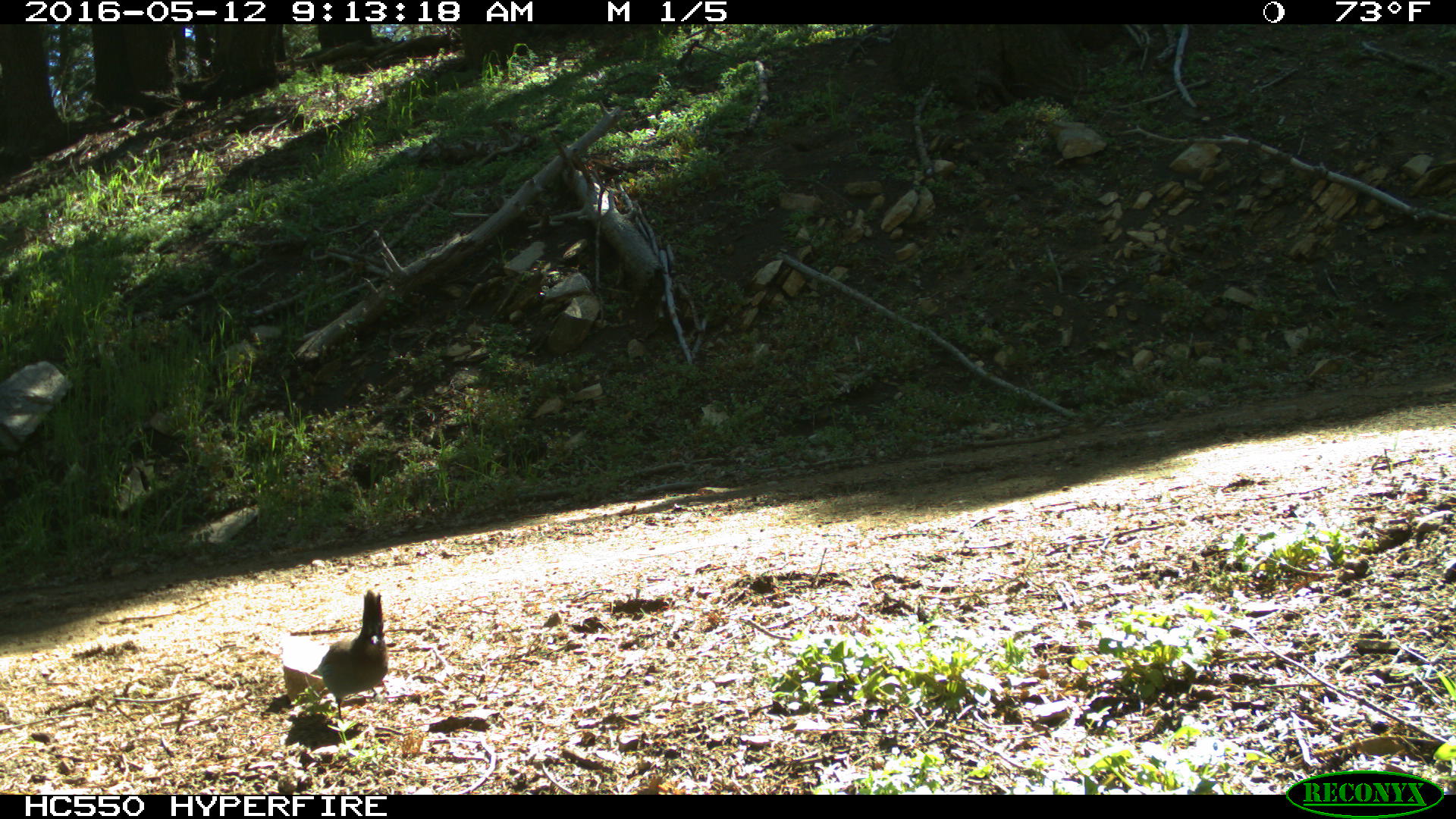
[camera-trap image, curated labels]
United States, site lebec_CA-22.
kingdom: Animalia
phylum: Chordata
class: Aves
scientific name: Aves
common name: birds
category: unidentified bird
Unidentified bird (birds) (Aves).